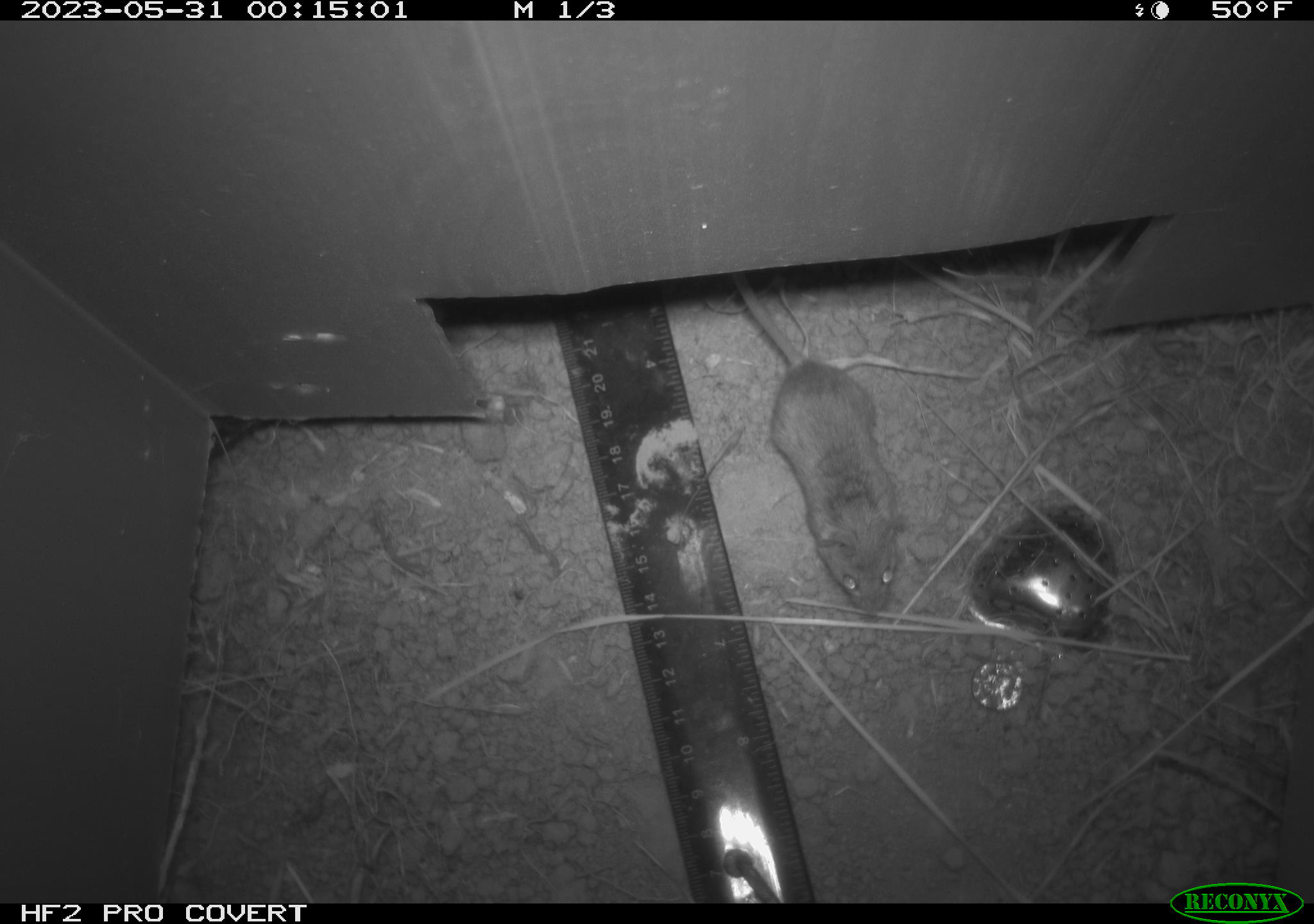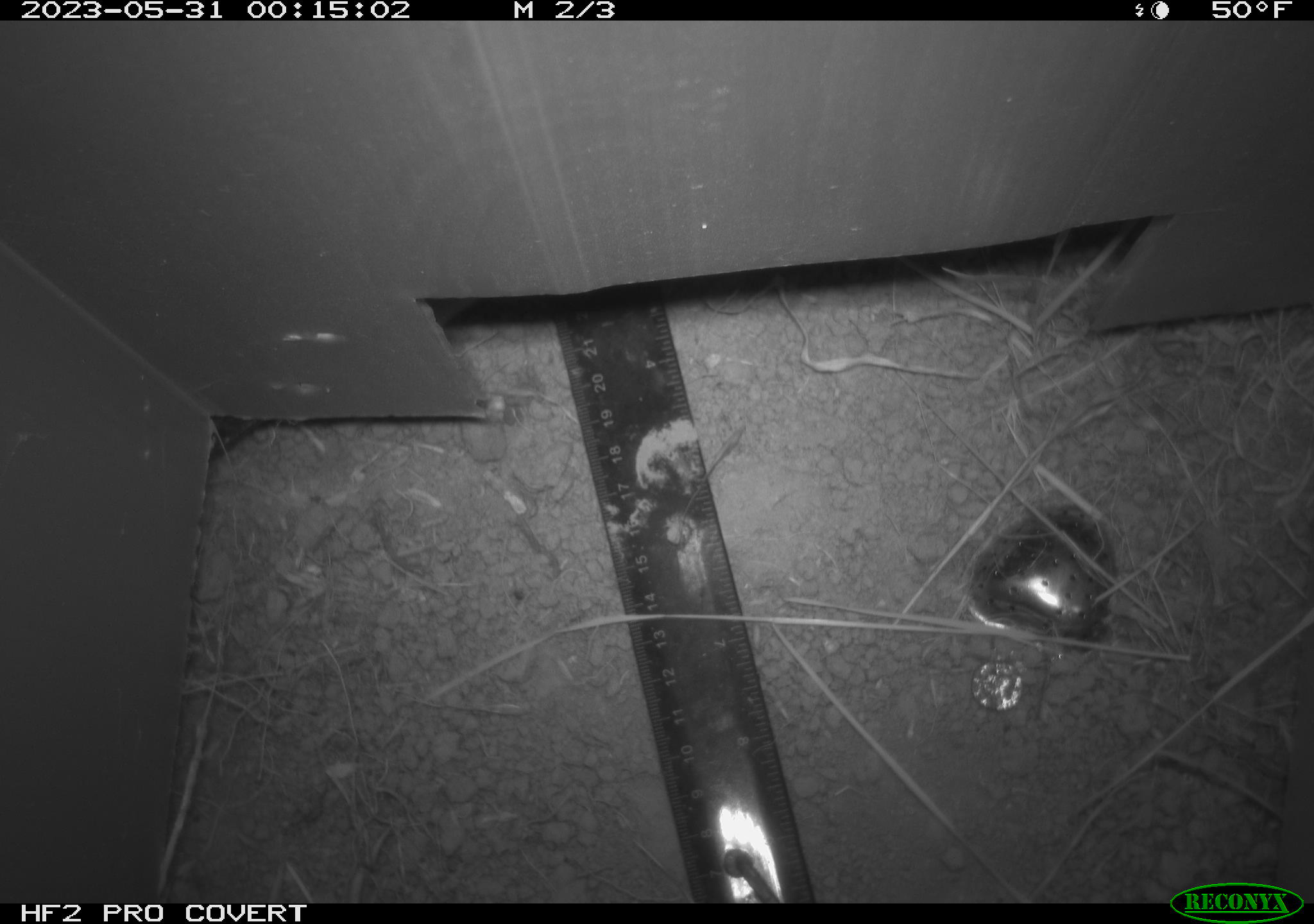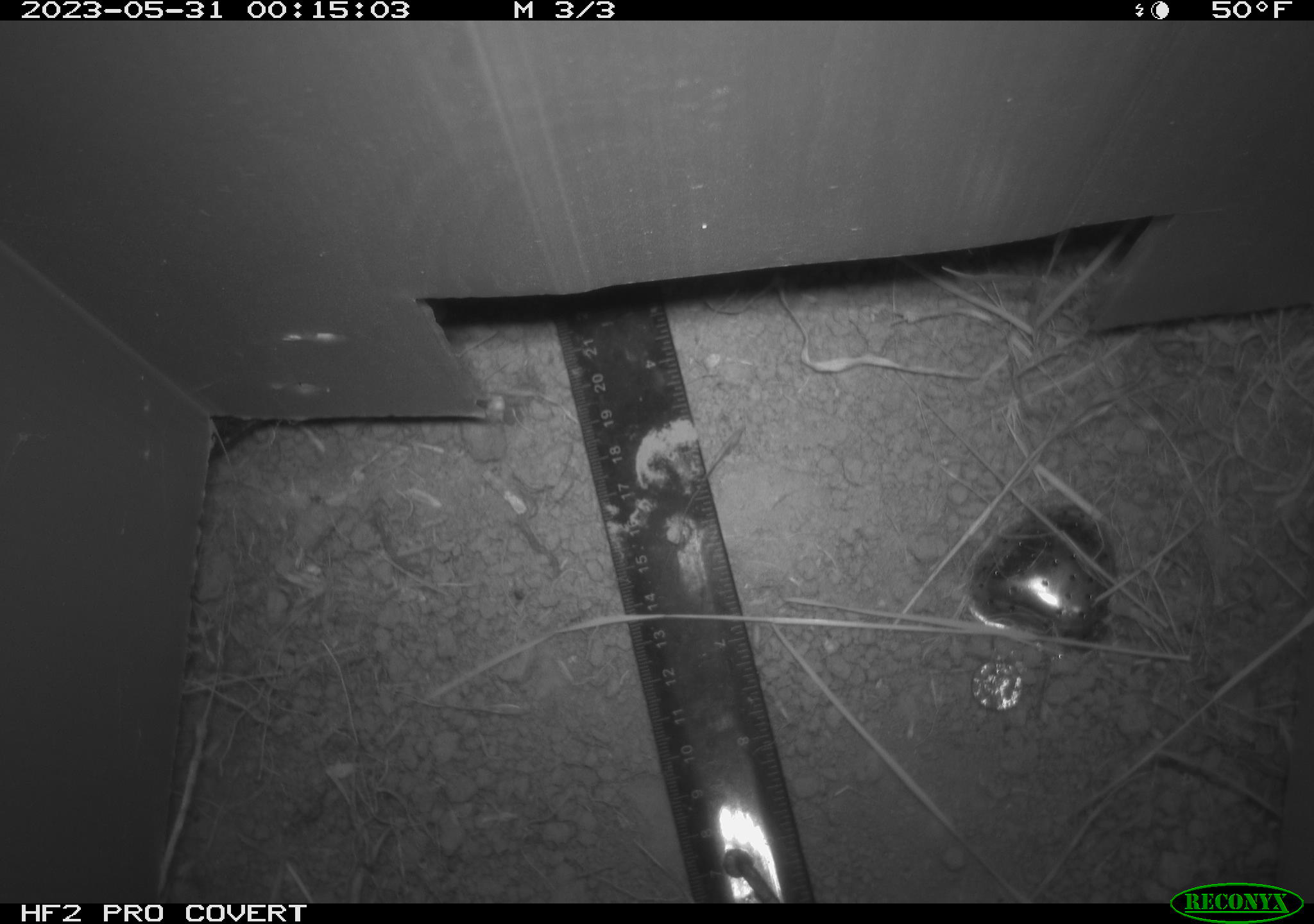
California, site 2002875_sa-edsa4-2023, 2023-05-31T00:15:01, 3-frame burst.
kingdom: Animalia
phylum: Chordata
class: Mammalia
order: Rodentia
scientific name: Rodentia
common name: mouse species